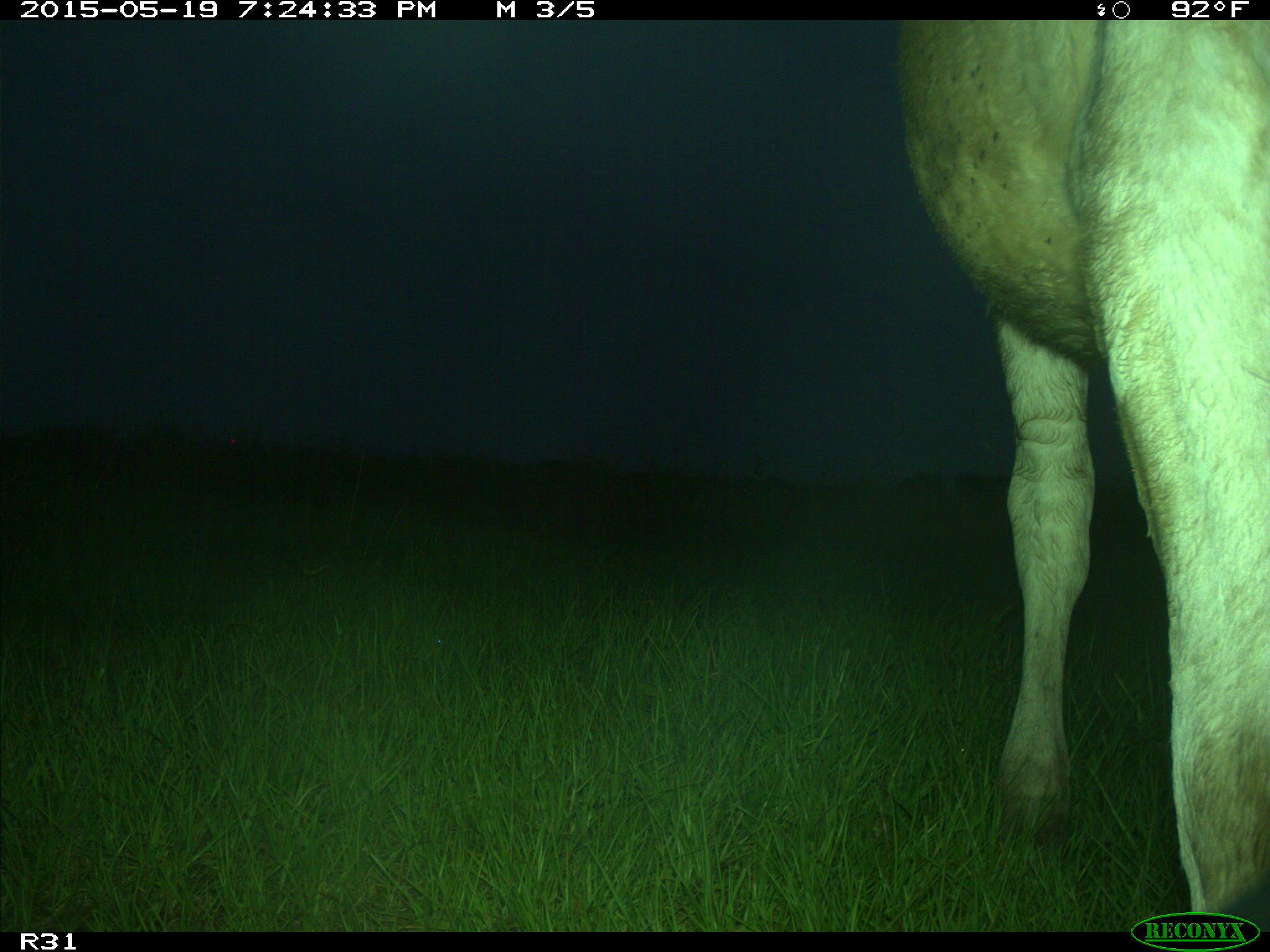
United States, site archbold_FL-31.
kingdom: Animalia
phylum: Chordata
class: Mammalia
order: Artiodactyla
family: Bovidae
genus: Bos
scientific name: Bos taurus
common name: domestic cow